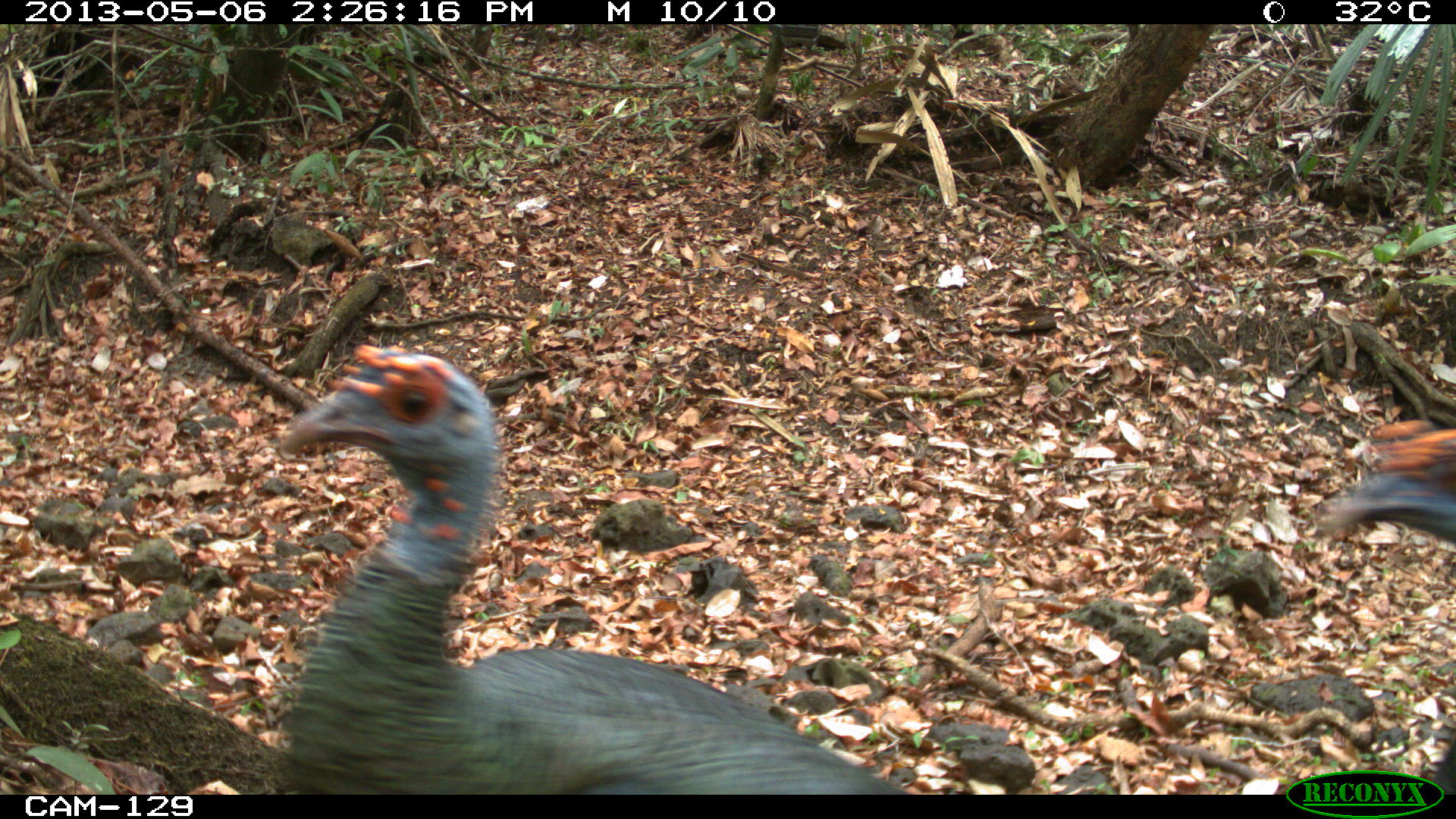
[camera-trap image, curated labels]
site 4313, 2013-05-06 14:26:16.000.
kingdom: Animalia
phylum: Chordata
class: Aves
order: Galliformes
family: Phasianidae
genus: Meleagris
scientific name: Meleagris ocellata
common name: ocellated turkey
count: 4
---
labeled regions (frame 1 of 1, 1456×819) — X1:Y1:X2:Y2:
meleagris ocellata: 270:339:918:792; 1314:415:1456:548